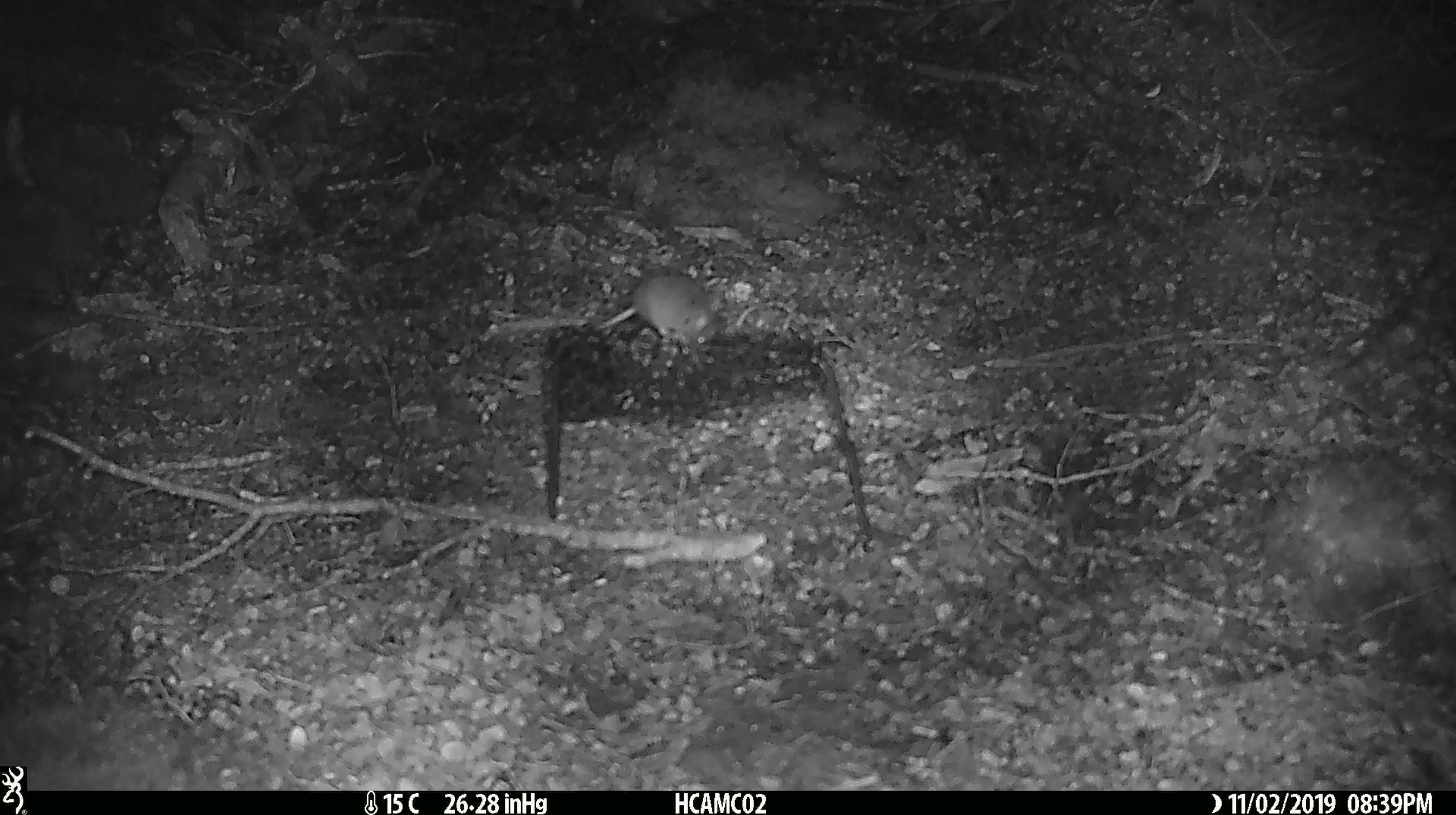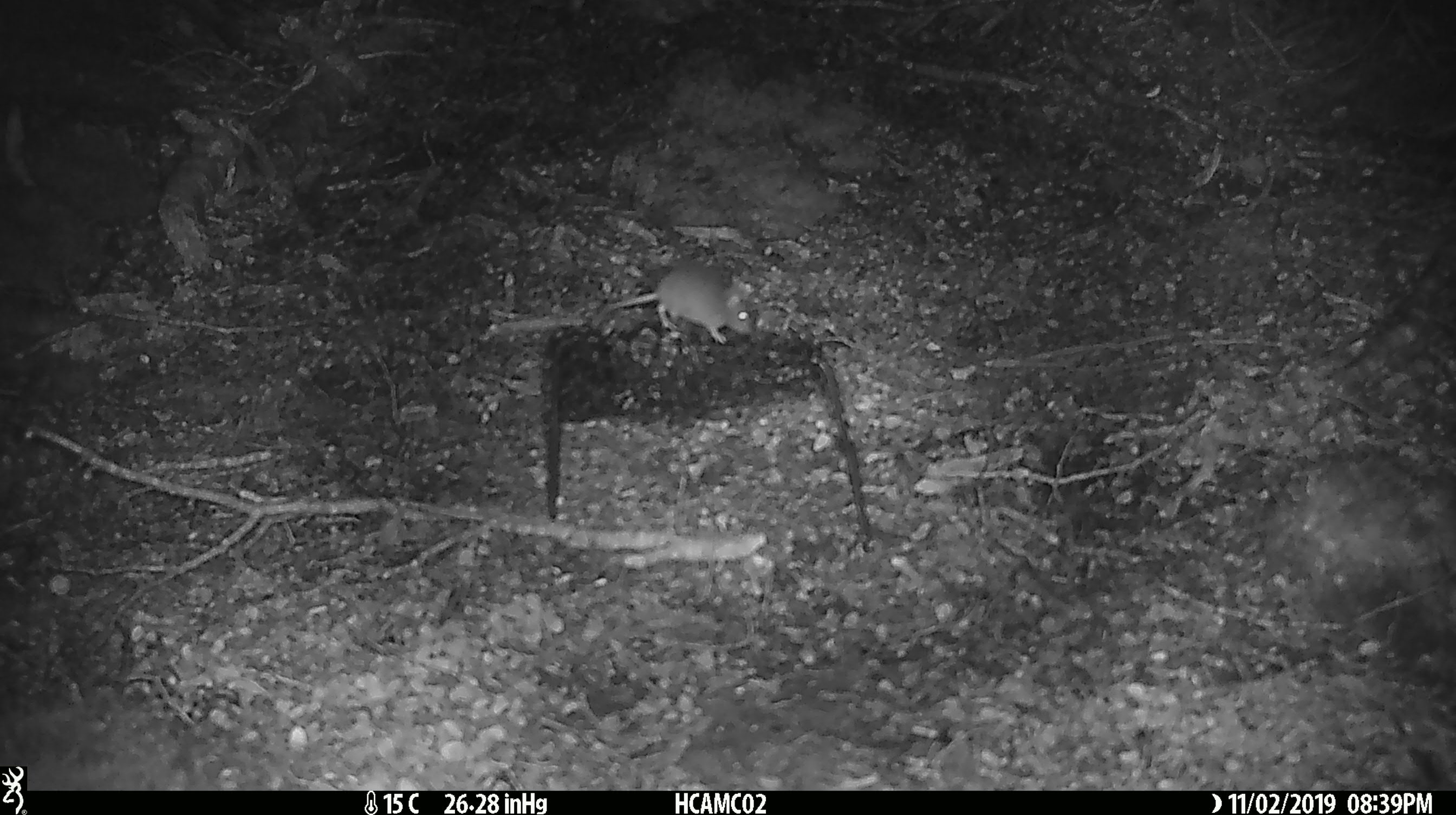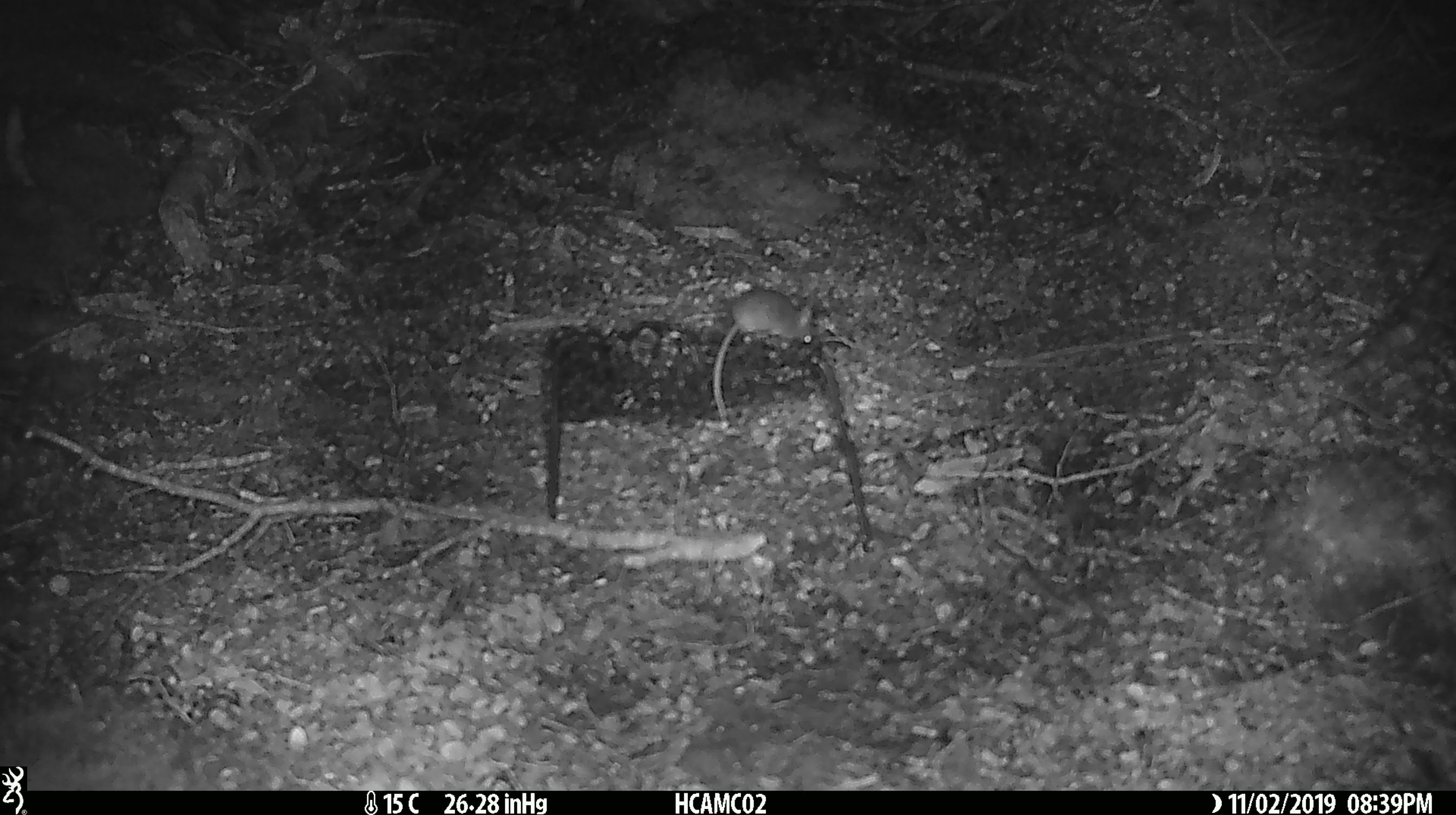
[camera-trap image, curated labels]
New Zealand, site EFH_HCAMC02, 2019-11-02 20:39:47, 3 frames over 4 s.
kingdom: Animalia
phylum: Chordata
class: Mammalia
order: Rodentia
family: Muridae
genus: Mus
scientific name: Mus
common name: mouse